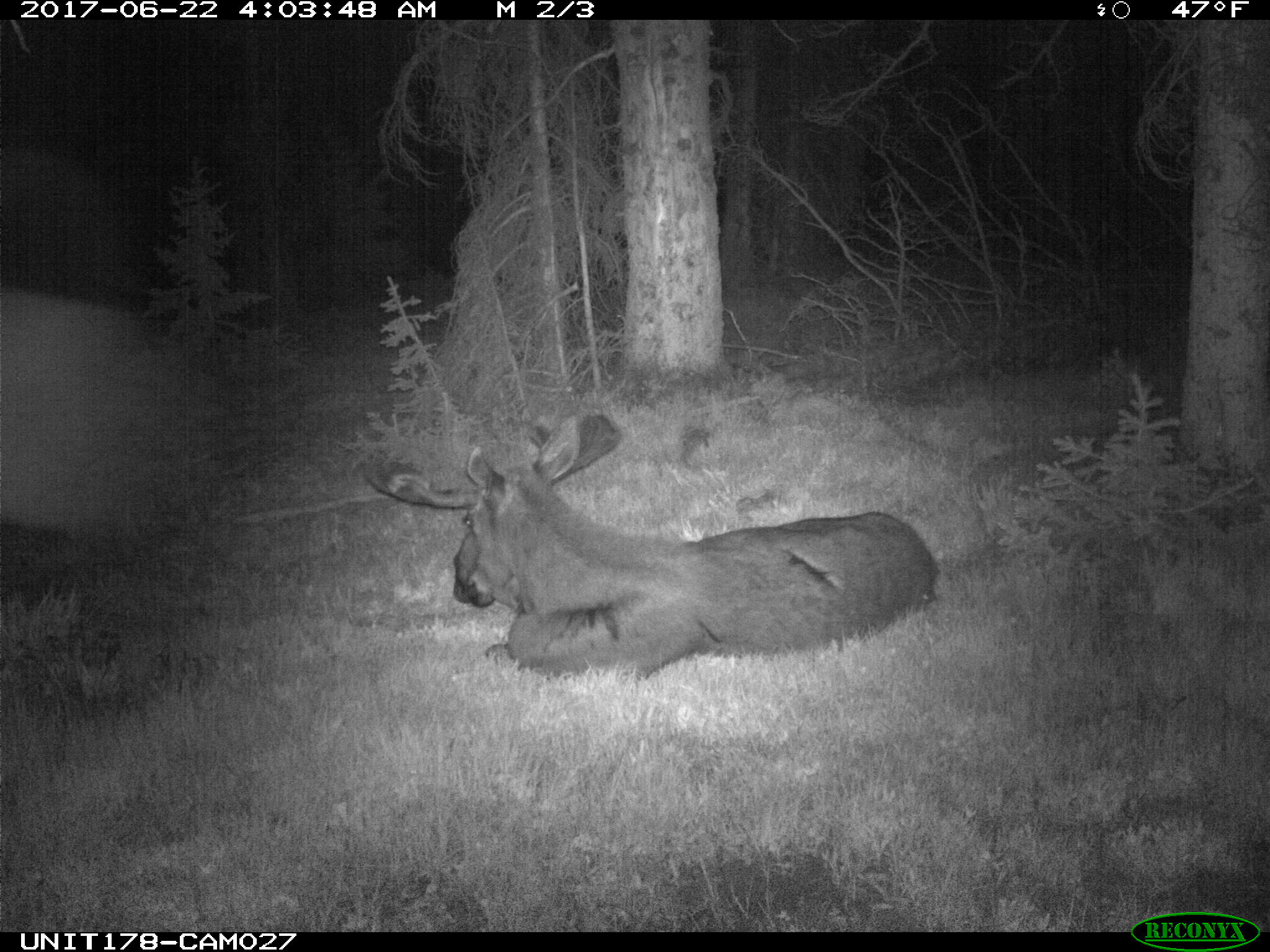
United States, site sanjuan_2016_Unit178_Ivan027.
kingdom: Animalia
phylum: Chordata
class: Mammalia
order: Artiodactyla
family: Cervidae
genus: Alces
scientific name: Alces alces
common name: moose